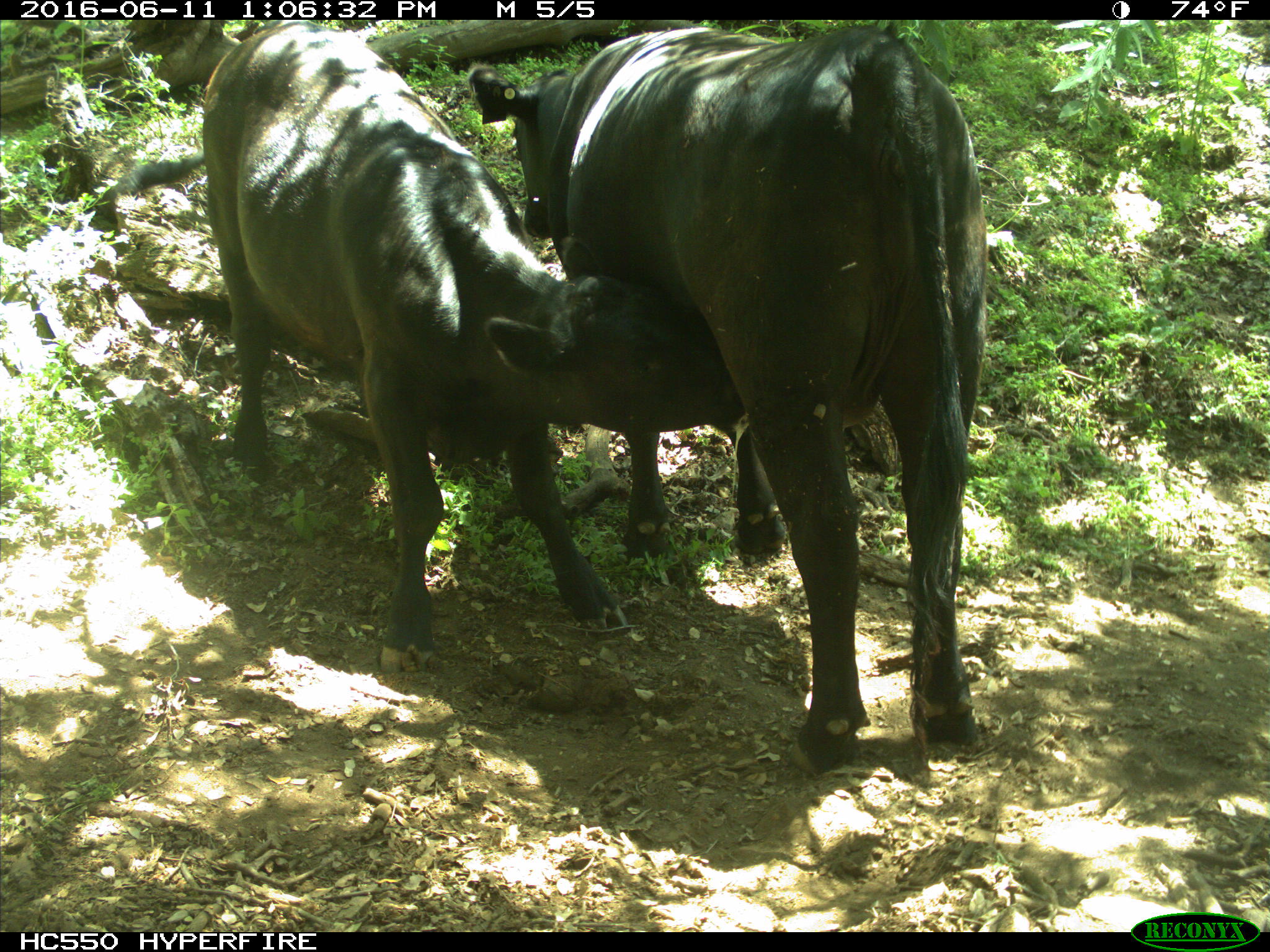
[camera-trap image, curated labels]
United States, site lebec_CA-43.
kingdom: Animalia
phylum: Chordata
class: Mammalia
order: Artiodactyla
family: Bovidae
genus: Bos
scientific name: Bos taurus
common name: domestic cow